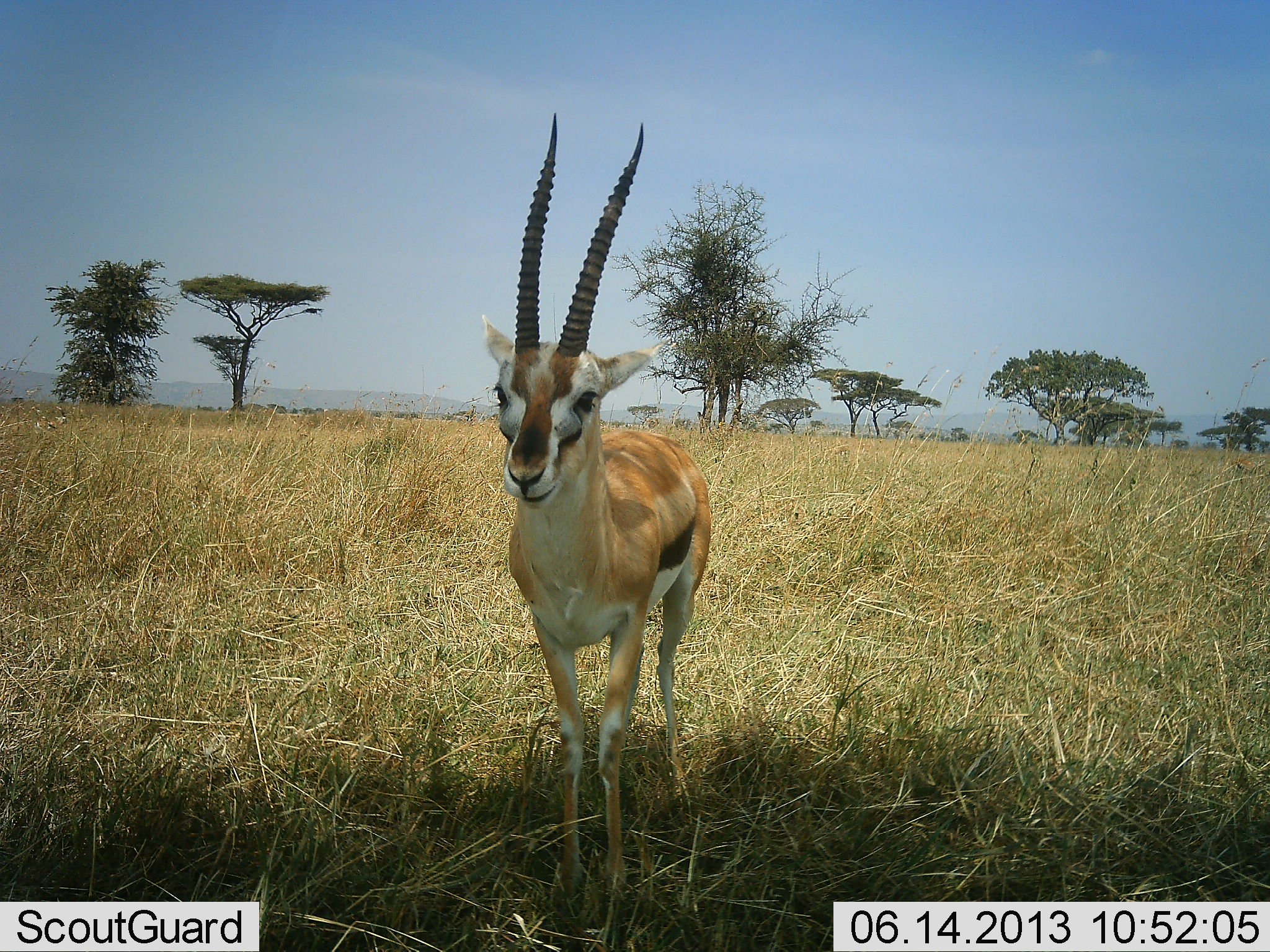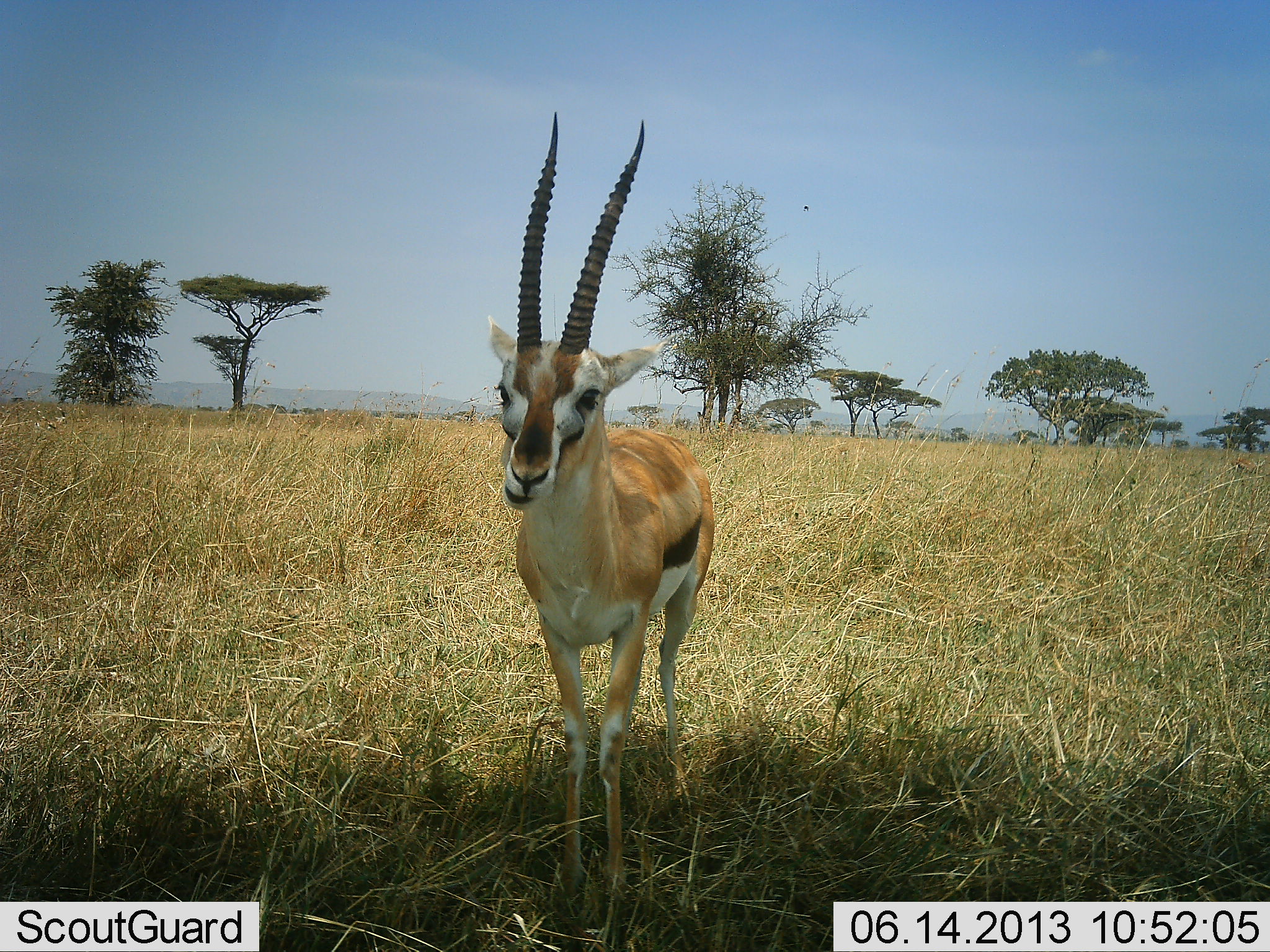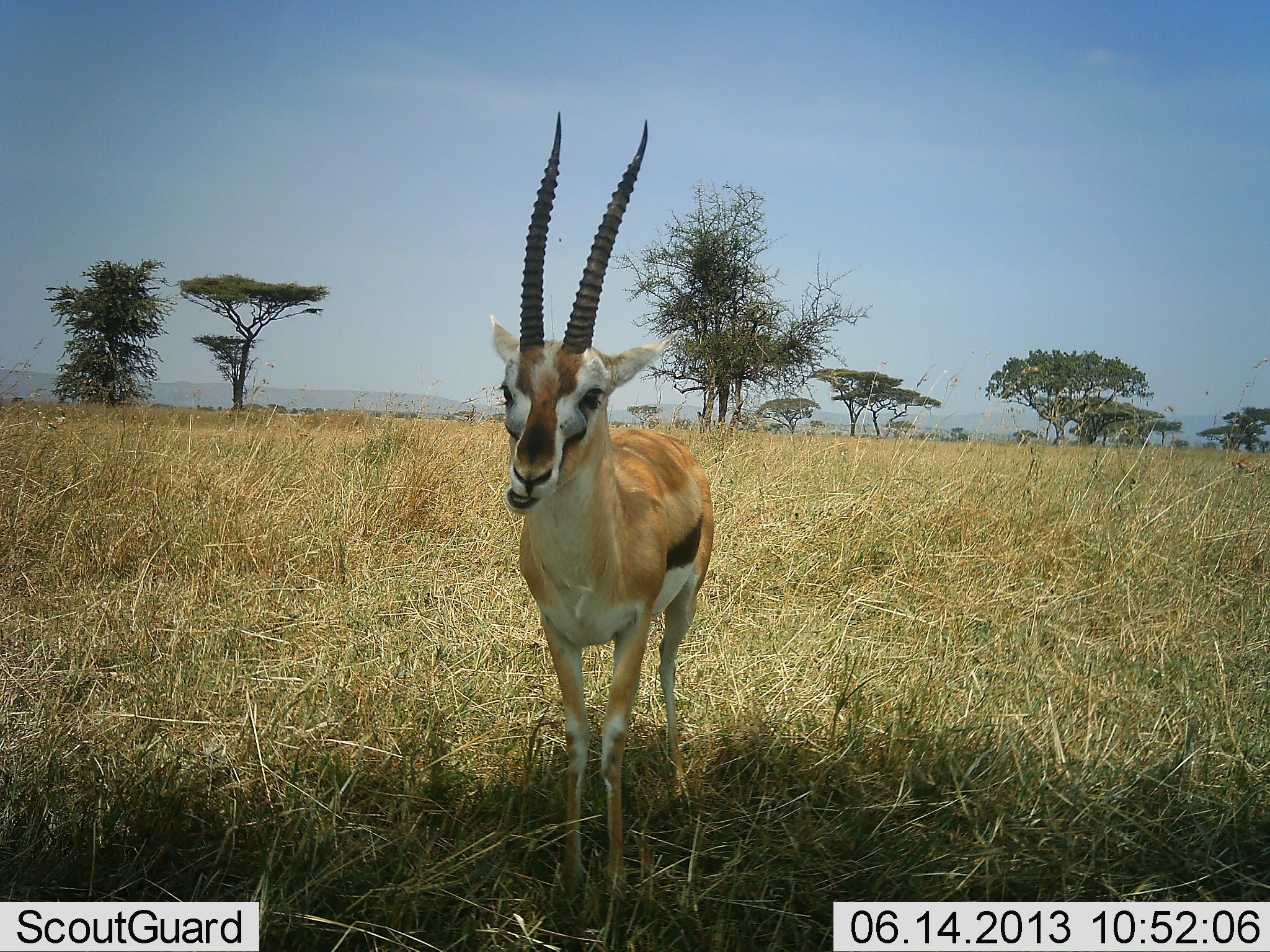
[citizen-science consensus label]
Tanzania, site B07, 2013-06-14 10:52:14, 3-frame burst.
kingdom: Animalia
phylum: Chordata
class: Mammalia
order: Artiodactyla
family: Bovidae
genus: Eudorcas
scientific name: Eudorcas thomsonii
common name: thomson's gazelle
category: gazellethomsons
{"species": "gazellethomsons (thomson's gazelle) (Eudorcas thomsonii)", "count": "1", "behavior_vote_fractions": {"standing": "78%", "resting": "0%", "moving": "0%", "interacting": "0%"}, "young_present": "0%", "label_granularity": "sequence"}